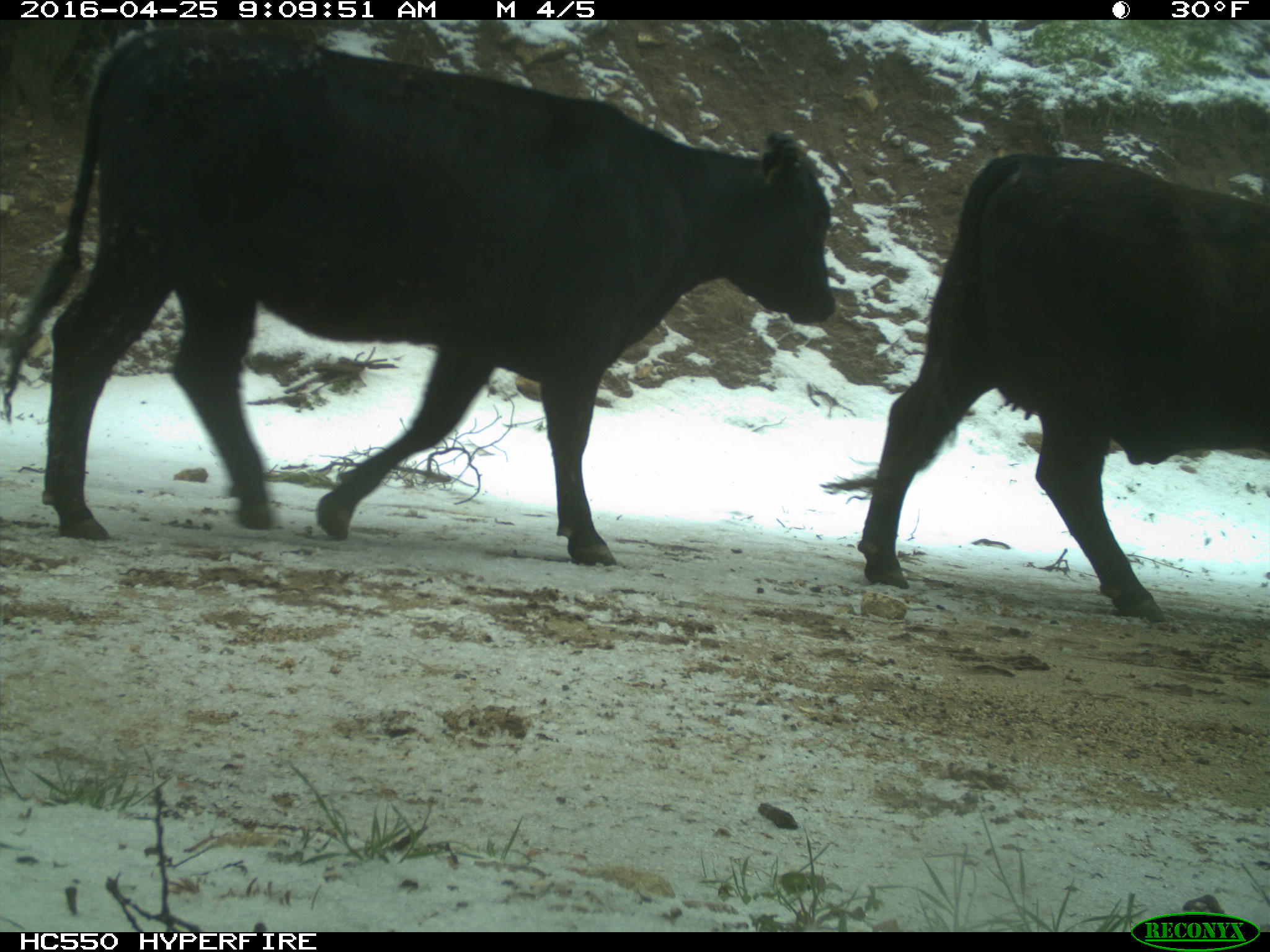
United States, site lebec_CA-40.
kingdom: Animalia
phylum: Chordata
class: Mammalia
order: Artiodactyla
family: Bovidae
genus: Bos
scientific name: Bos taurus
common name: domestic cow